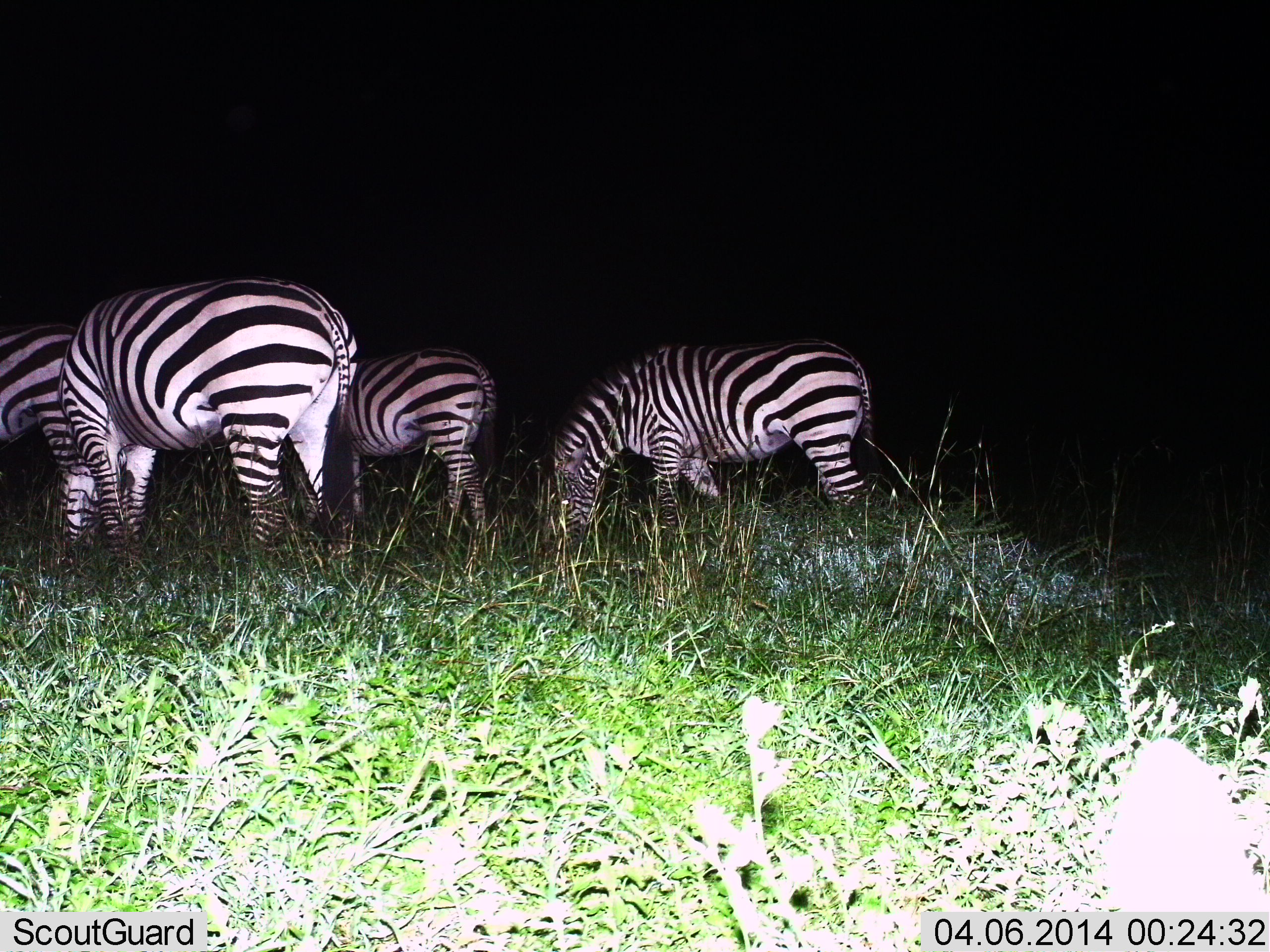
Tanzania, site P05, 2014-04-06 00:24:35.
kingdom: Animalia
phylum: Chordata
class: Mammalia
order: Perissodactyla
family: Equidae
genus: Equus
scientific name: Equus quagga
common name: plains zebra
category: zebra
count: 4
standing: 20%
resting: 10%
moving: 20%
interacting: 10%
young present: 0%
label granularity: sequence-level